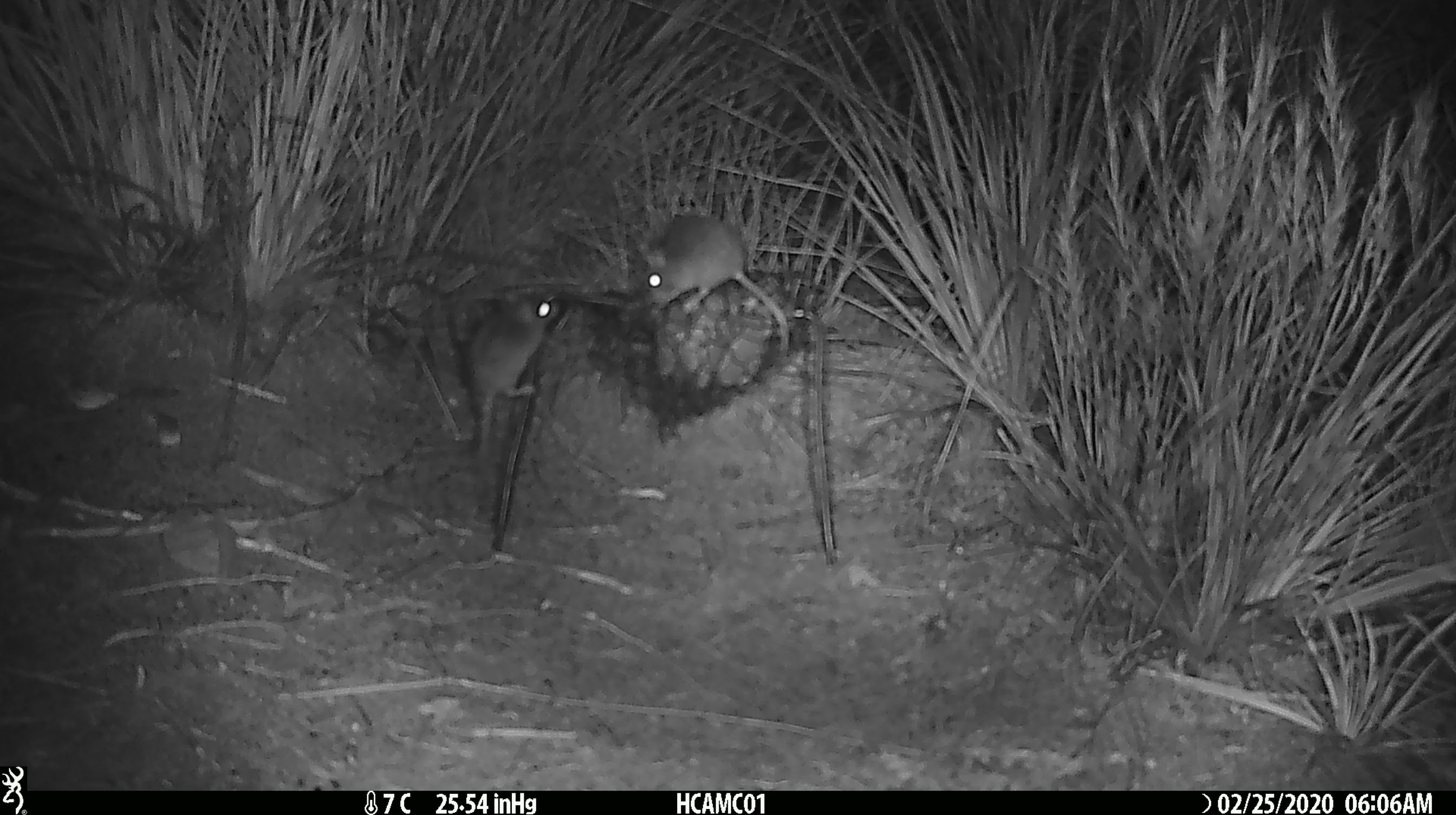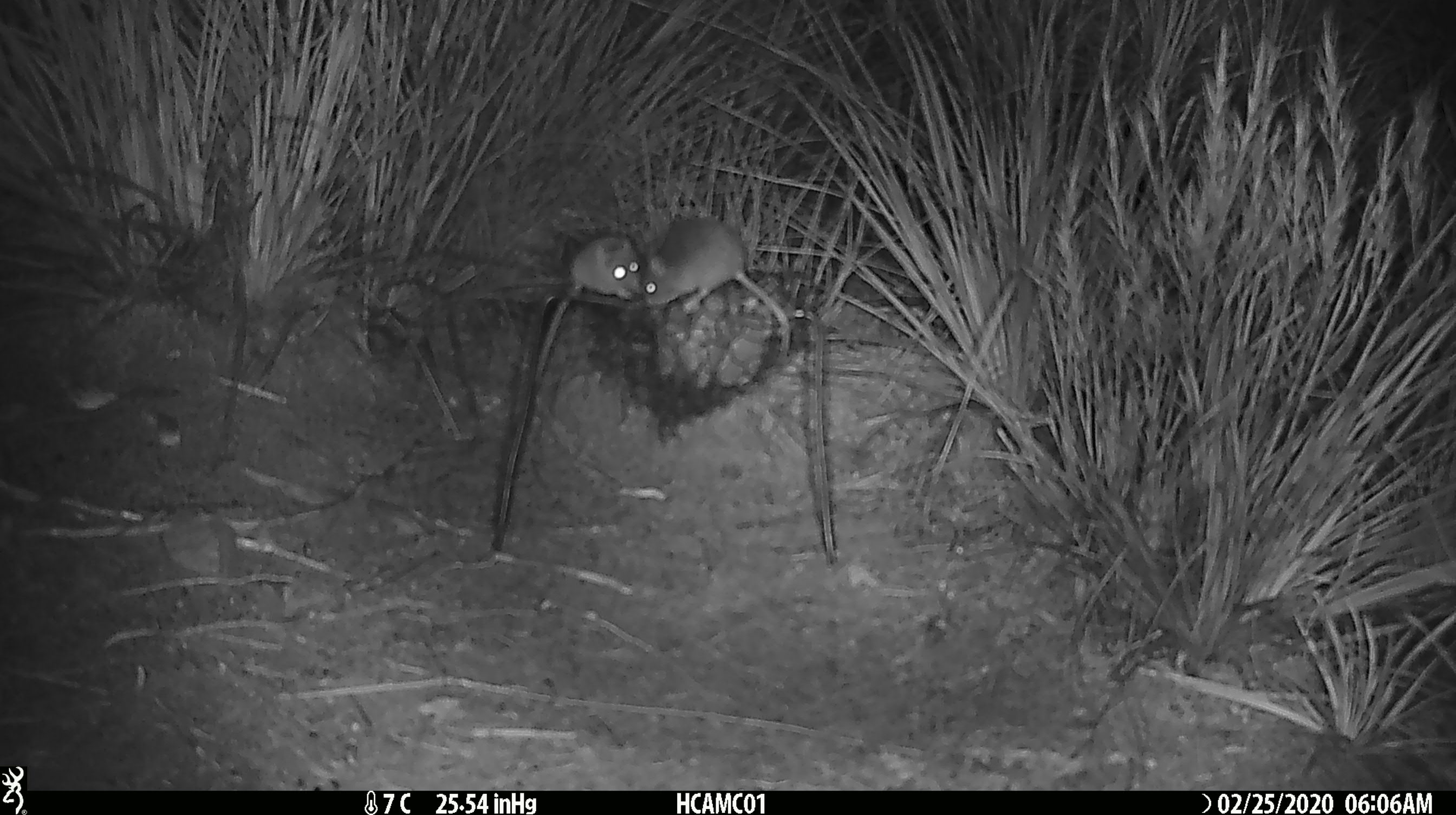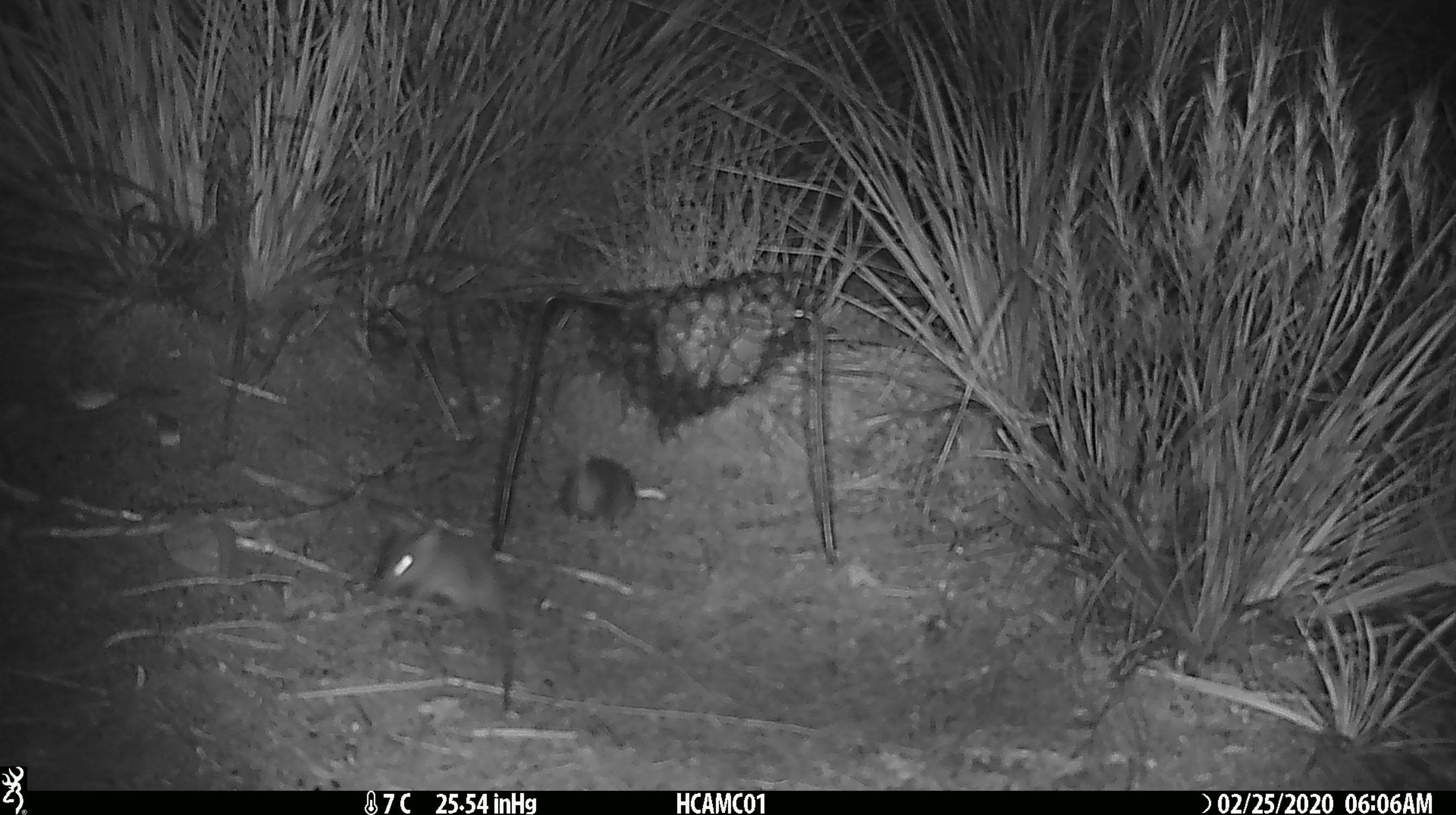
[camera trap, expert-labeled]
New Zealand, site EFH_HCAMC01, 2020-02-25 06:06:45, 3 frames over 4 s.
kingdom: Animalia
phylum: Chordata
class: Mammalia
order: Rodentia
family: Muridae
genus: Mus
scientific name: Mus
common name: mouse